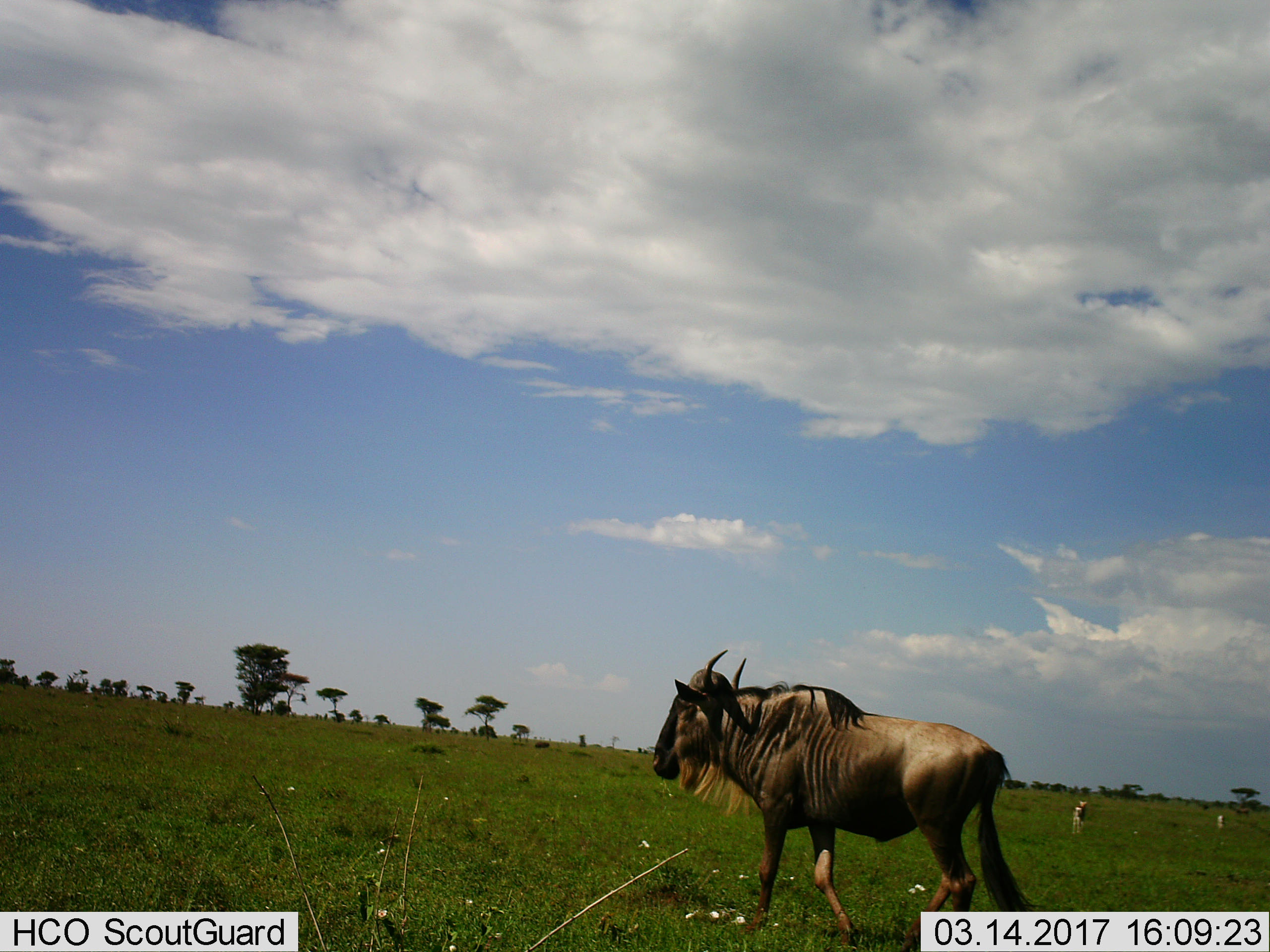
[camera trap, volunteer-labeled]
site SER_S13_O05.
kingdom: Animalia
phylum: Chordata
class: Mammalia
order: Artiodactyla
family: Bovidae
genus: Connochaetes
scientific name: Connochaetes taurinus taurinus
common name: blue wildebeest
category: wildebeestblue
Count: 1.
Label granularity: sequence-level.